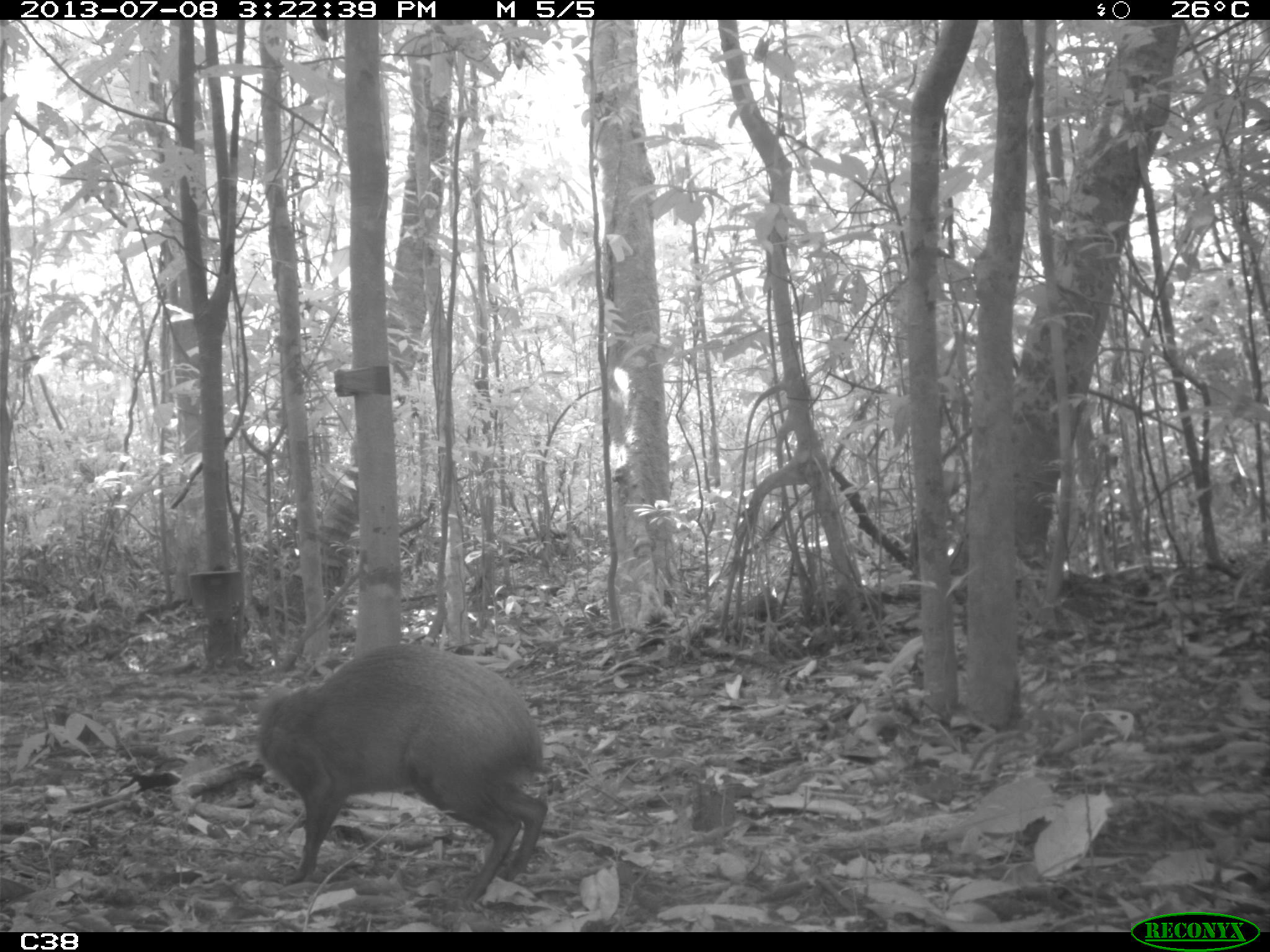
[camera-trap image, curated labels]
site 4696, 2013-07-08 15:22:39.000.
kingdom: Animalia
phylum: Chordata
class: Mammalia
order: Rodentia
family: Dasyproctidae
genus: Dasyprocta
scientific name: Dasyprocta leporina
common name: red-rumped agouti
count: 1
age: adult